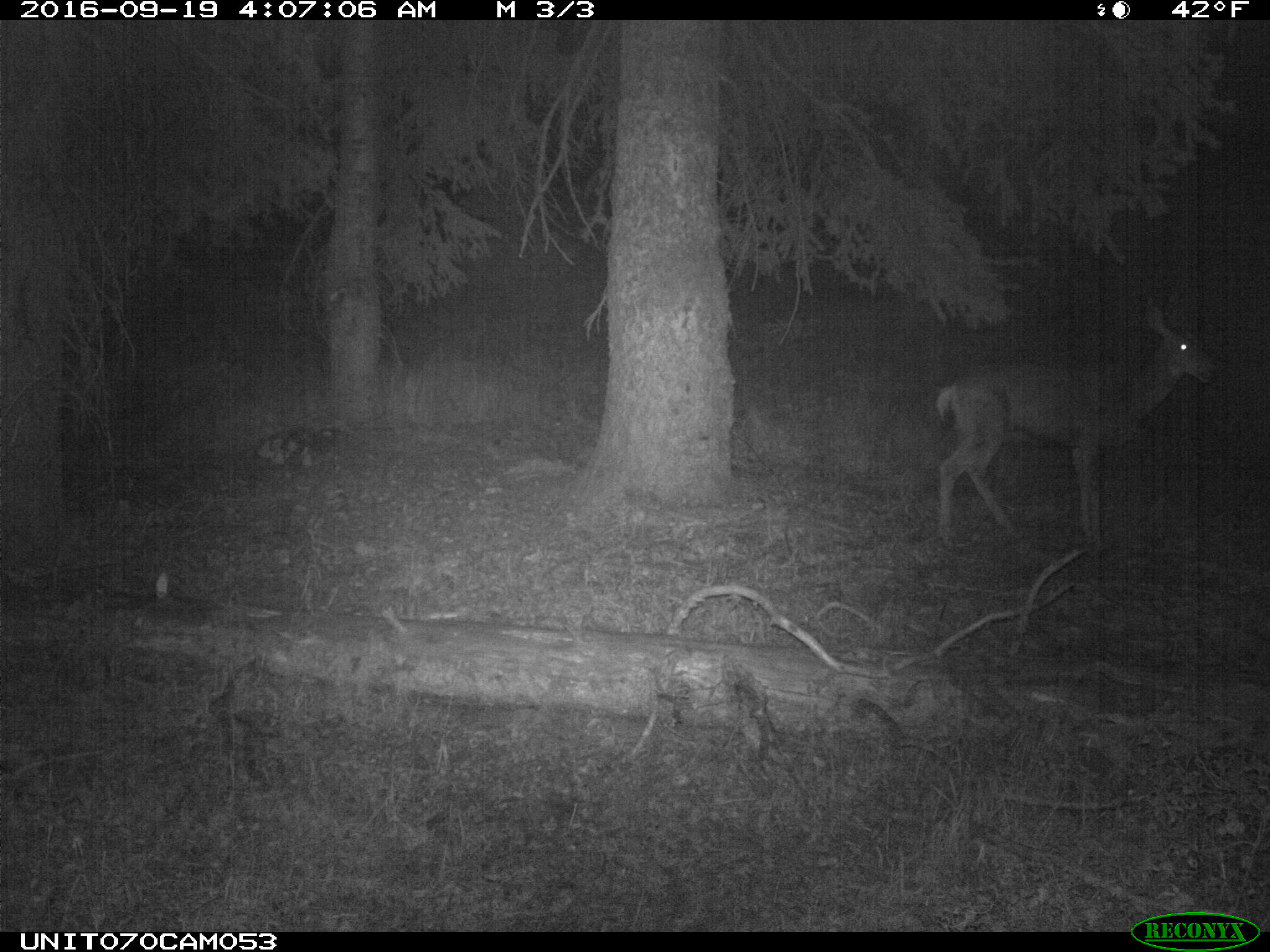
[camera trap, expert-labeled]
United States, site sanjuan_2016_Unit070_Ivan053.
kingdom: Animalia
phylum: Chordata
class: Mammalia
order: Artiodactyla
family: Cervidae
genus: Odocoileus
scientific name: Odocoileus hemionus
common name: mule deer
Odocoileus hemionus (mule deer).